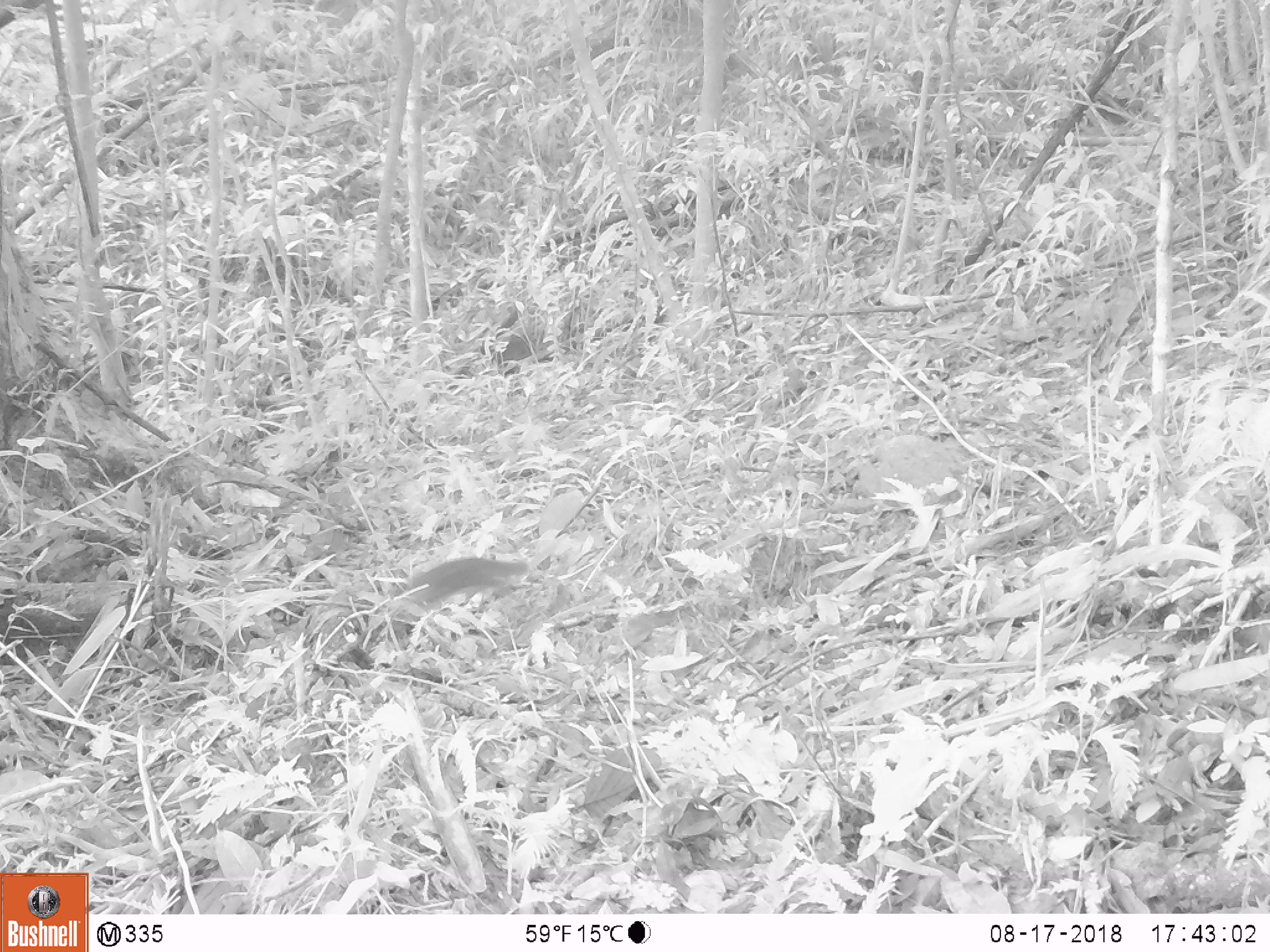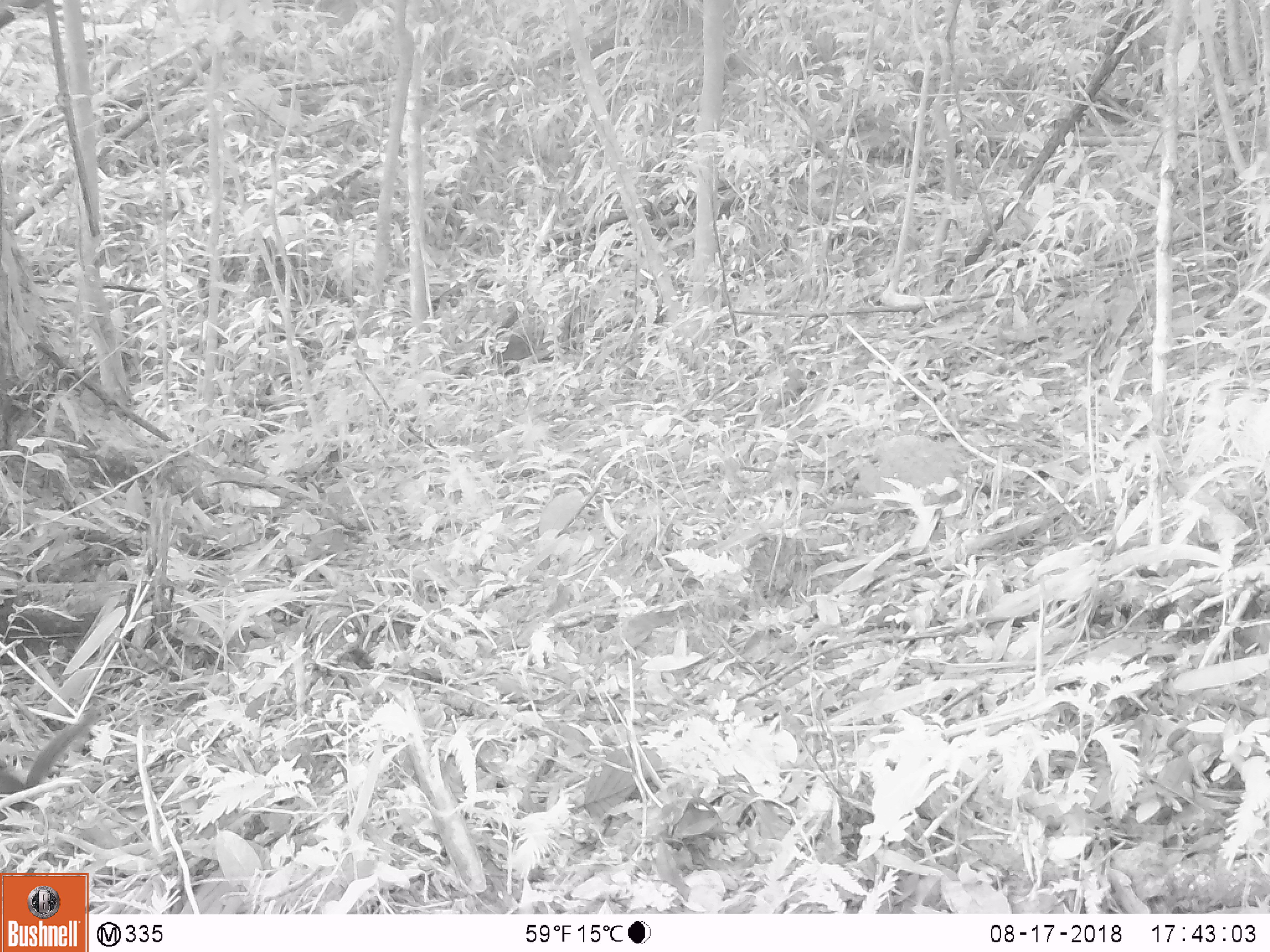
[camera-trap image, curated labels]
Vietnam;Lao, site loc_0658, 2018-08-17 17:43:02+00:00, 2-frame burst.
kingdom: Animalia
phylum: Chordata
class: Mammalia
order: Scandentia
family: Tupaiidae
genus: Tupaia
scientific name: Tupaia belangeri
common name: northern treeshrew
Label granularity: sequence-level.